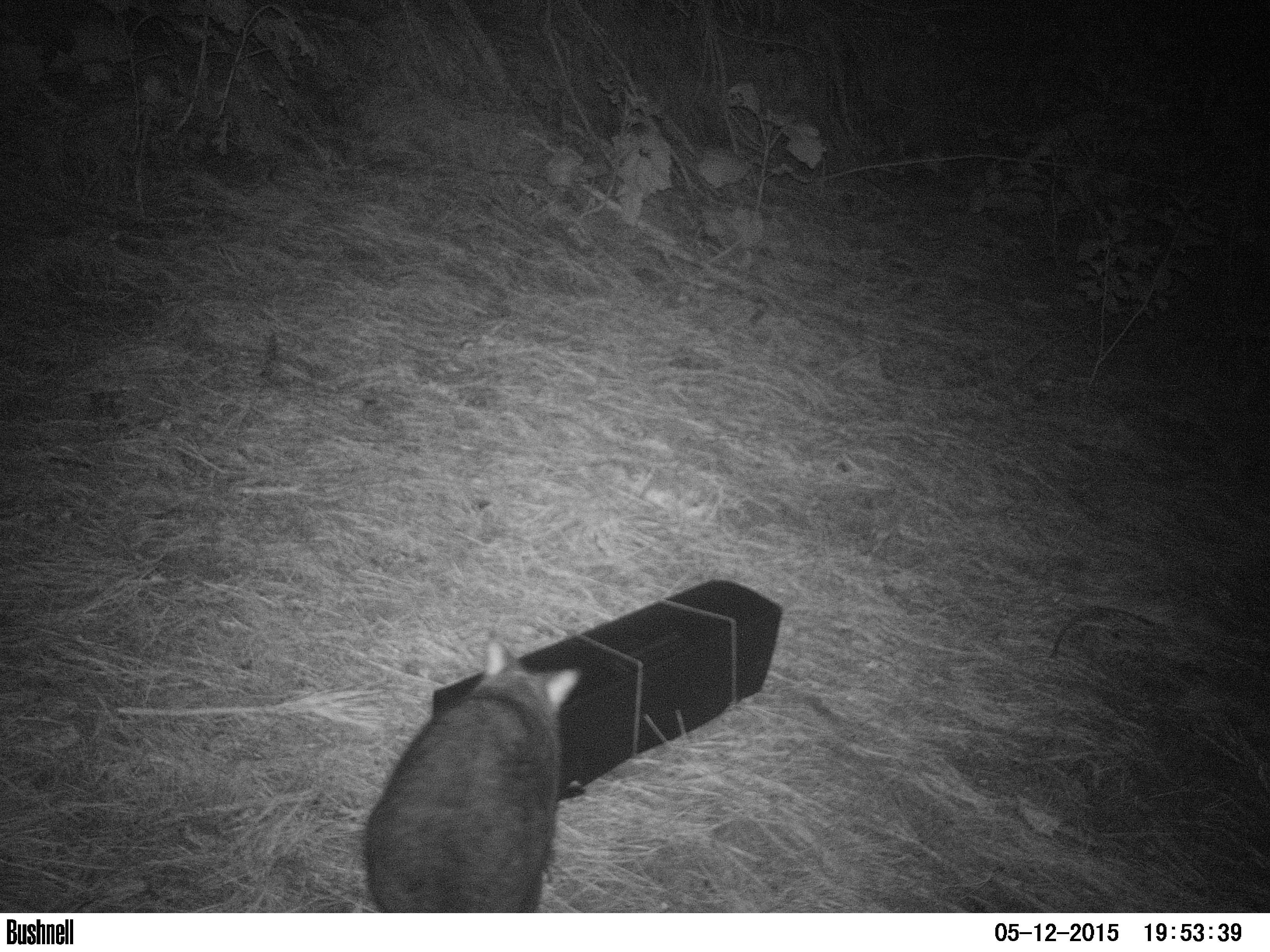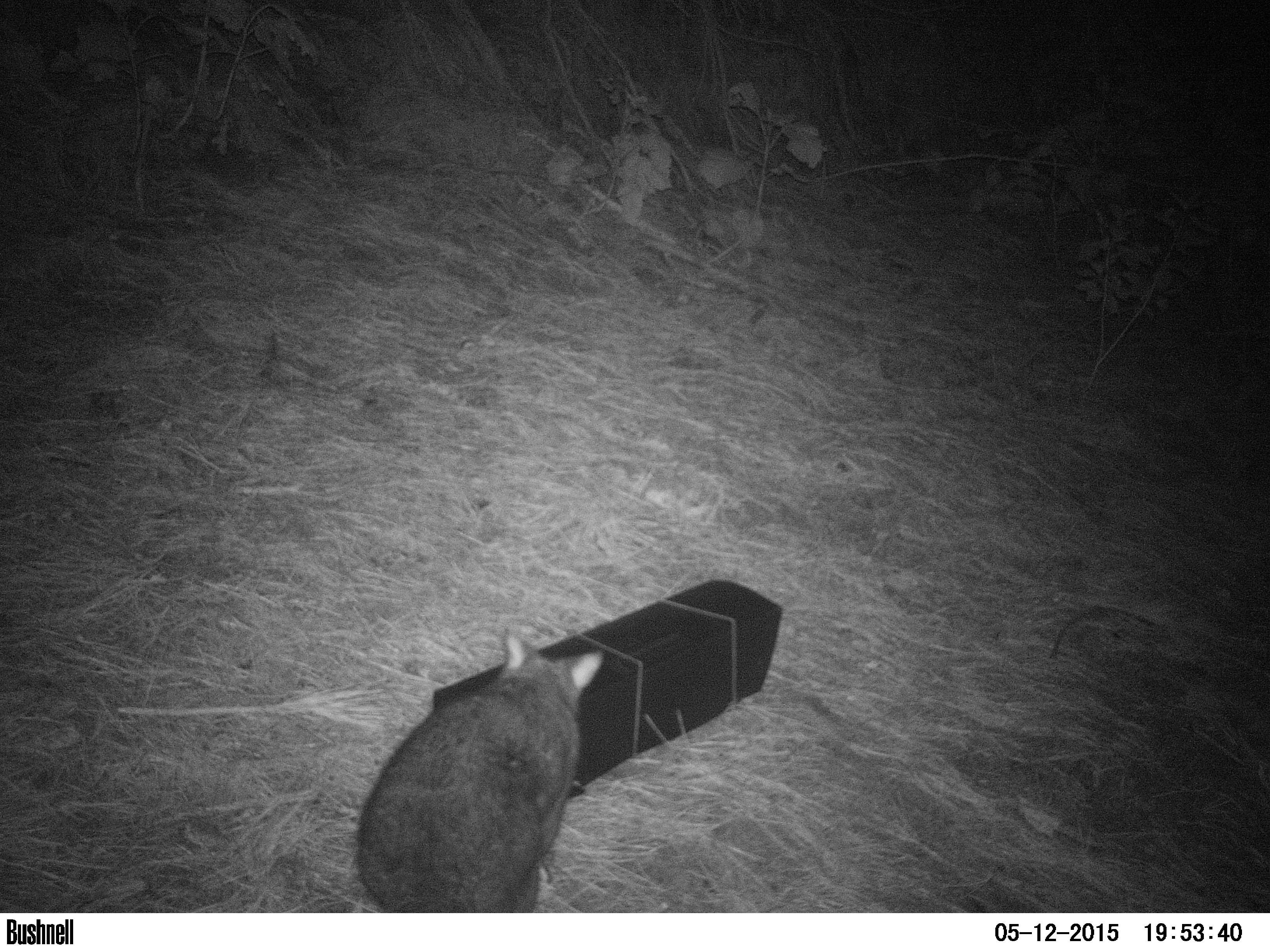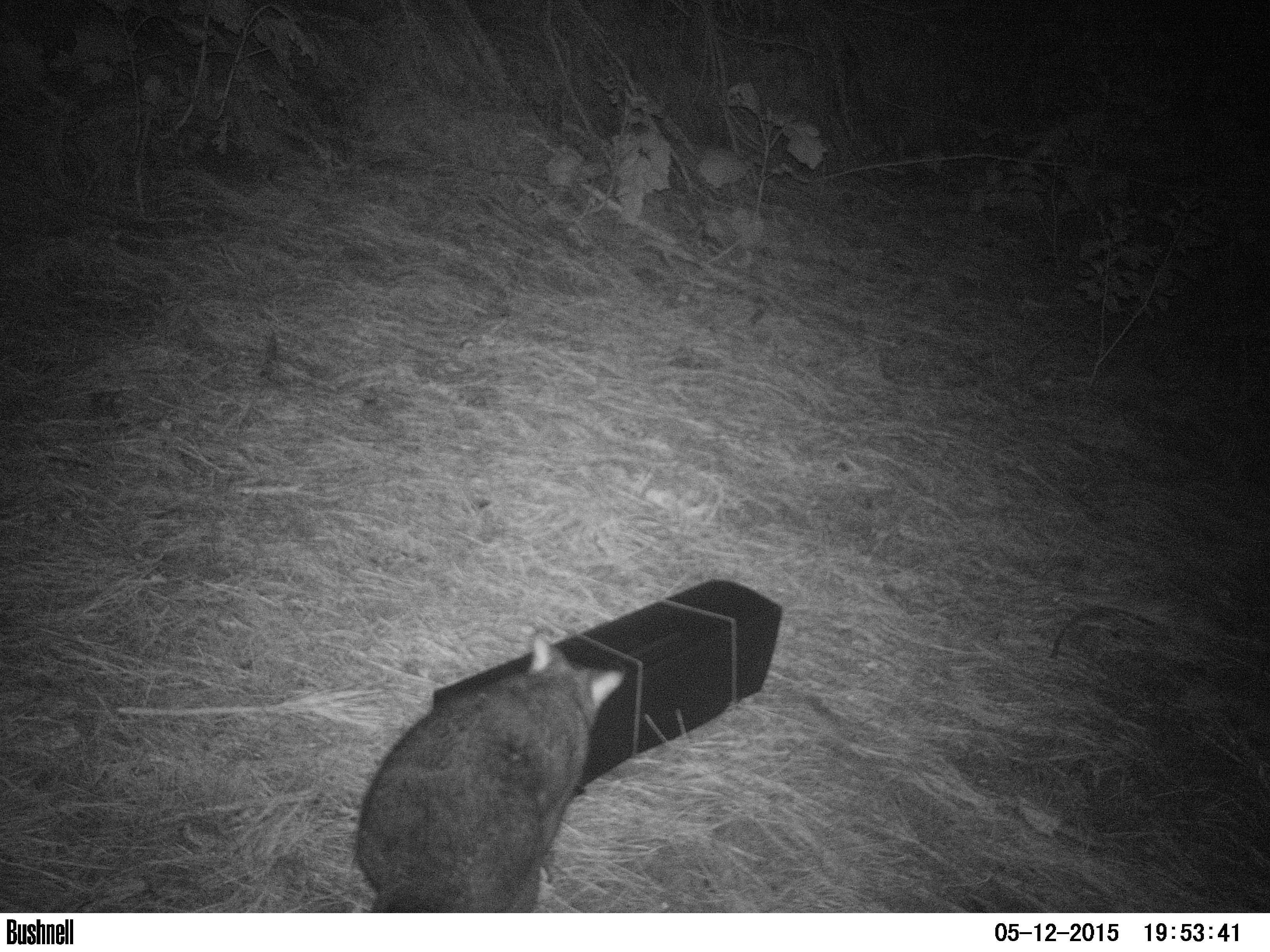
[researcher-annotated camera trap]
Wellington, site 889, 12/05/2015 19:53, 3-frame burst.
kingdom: Animalia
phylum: Chordata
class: Mammalia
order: Carnivora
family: Felidae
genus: Felis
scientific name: Felis catus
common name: cat